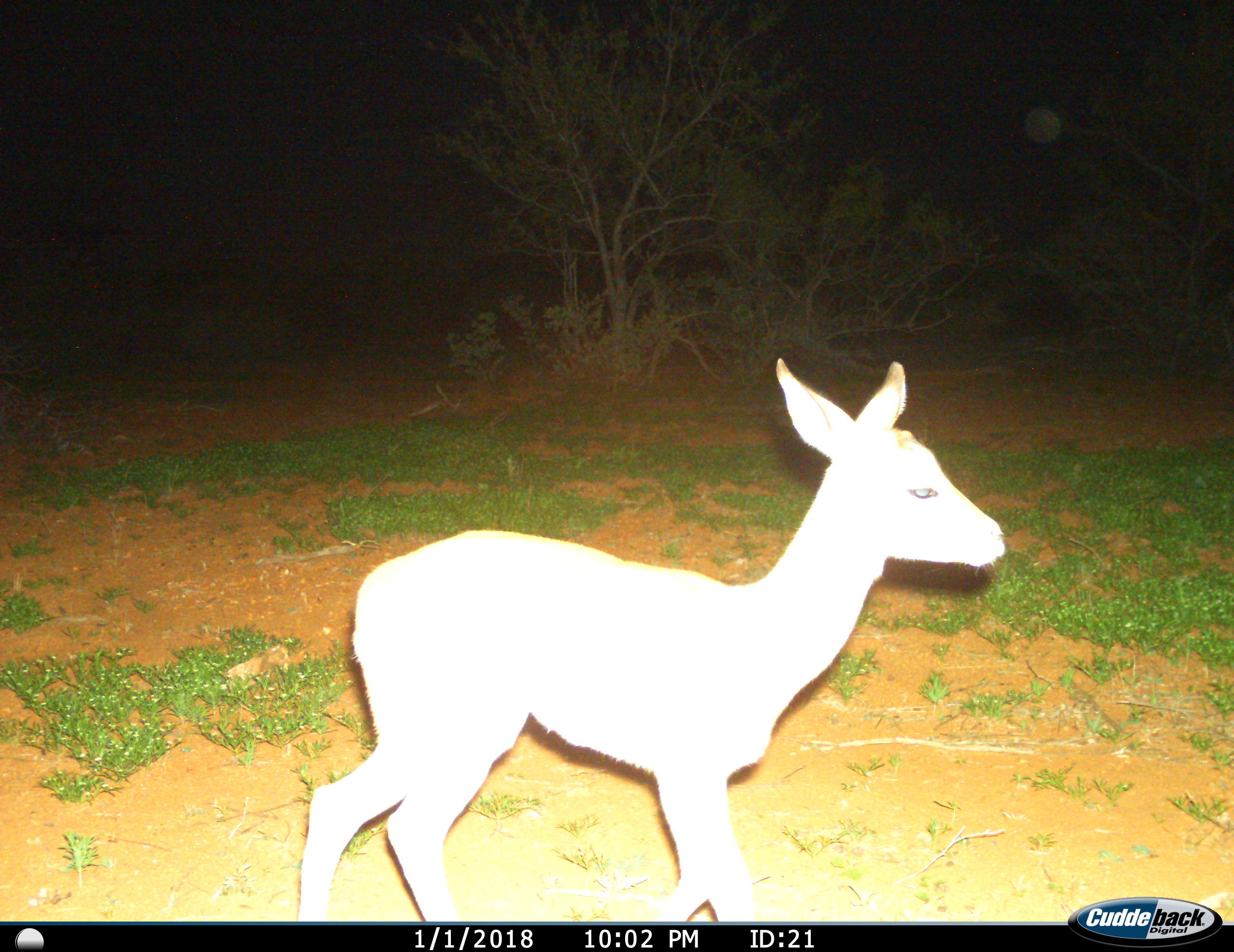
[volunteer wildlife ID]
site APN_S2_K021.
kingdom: Animalia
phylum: Chordata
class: Mammalia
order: Artiodactyla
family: Bovidae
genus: Aepyceros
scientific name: Aepyceros melampus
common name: impala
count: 1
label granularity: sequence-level